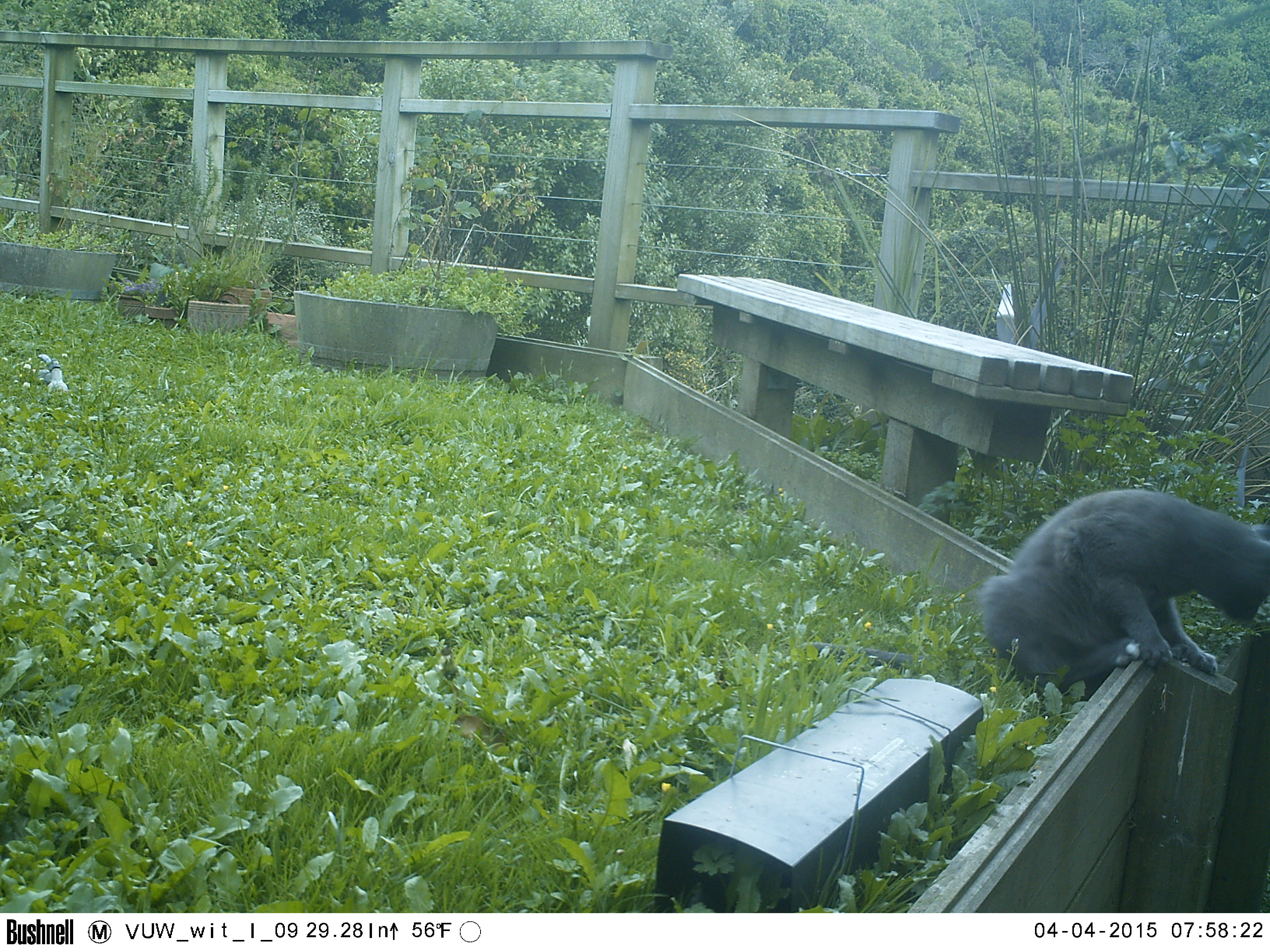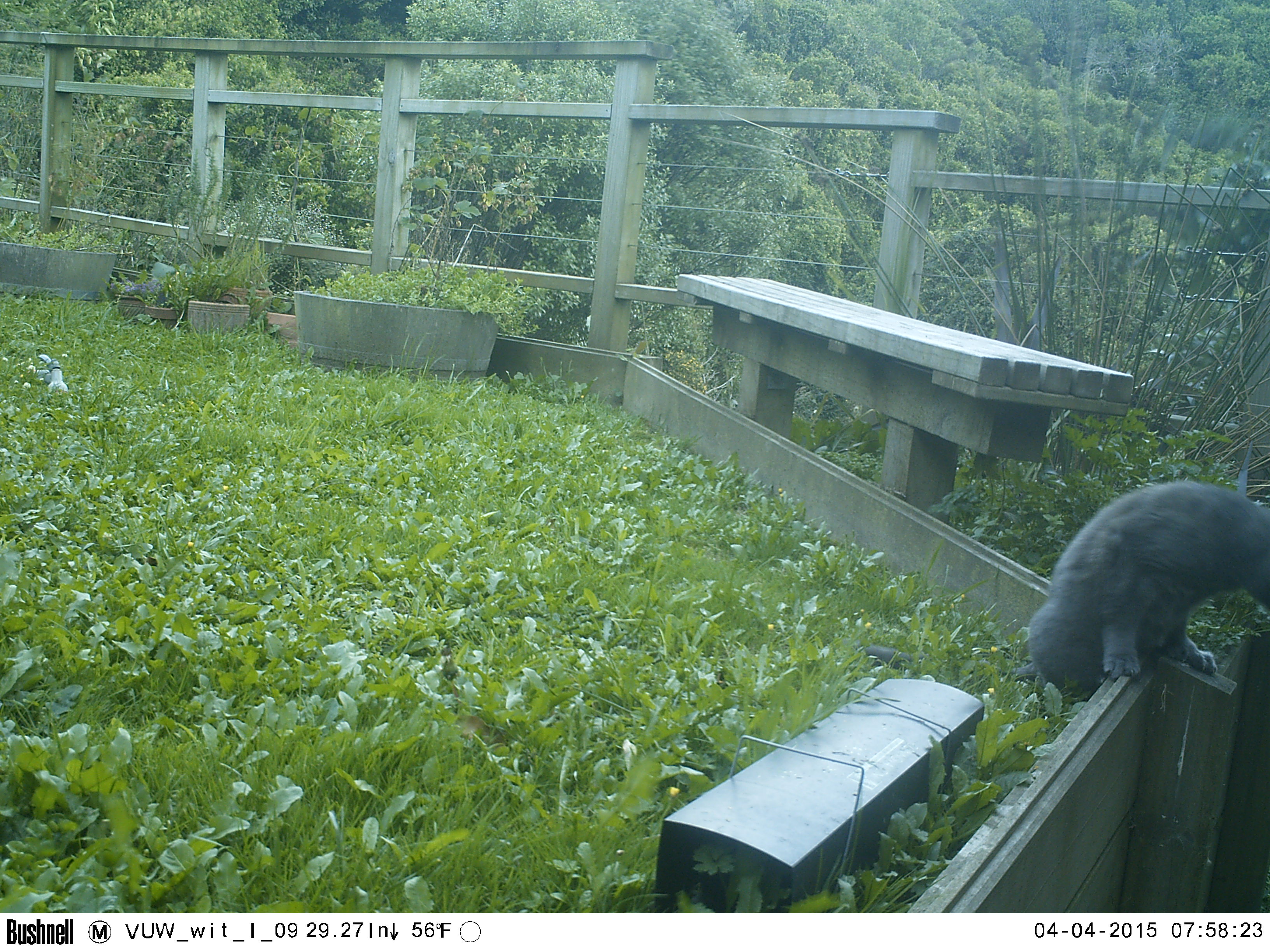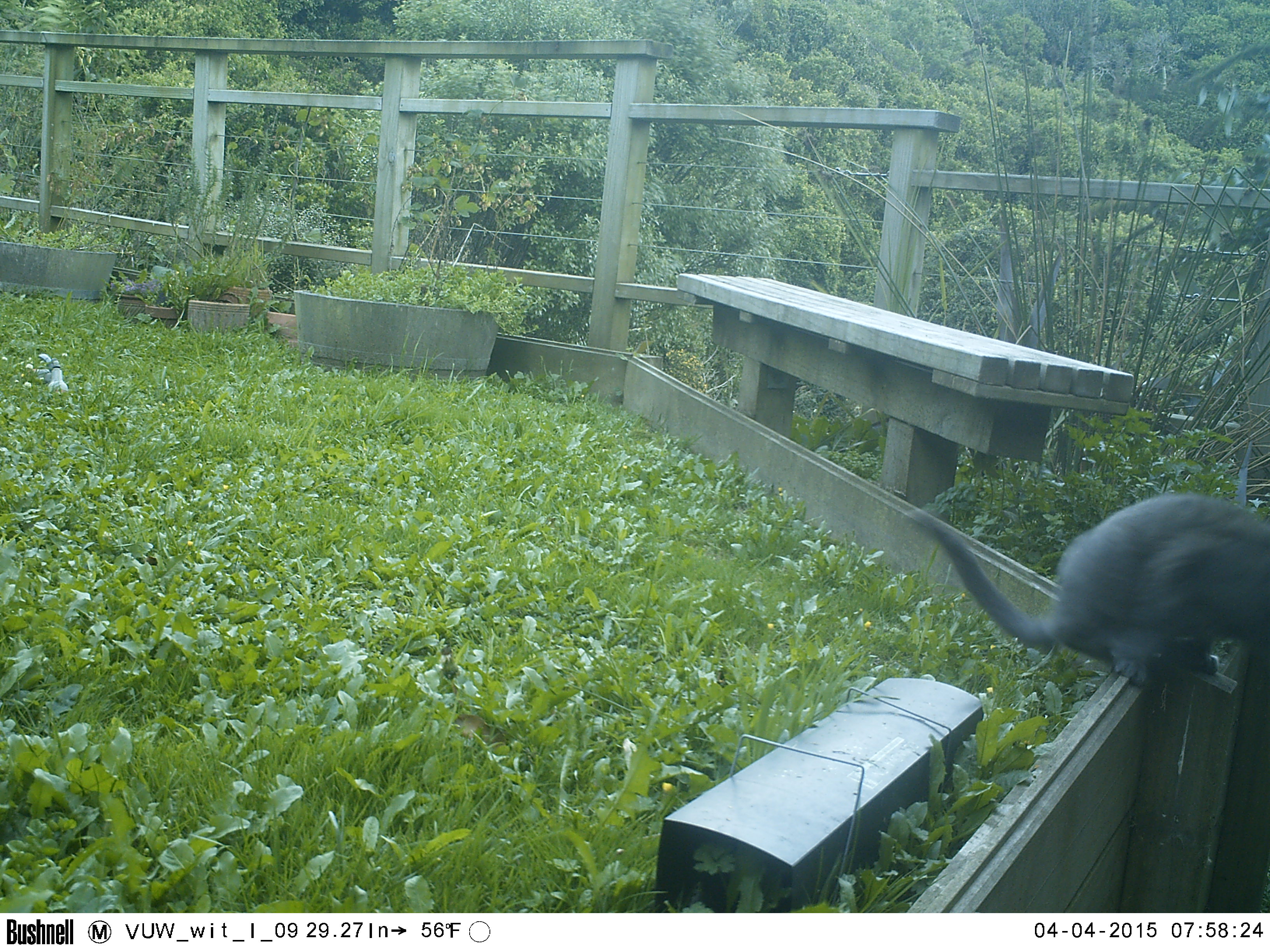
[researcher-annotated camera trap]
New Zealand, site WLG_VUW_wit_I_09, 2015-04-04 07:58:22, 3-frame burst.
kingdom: Animalia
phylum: Chordata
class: Mammalia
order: Carnivora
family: Felidae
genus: Felis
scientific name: Felis catus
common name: domestic cat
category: cat